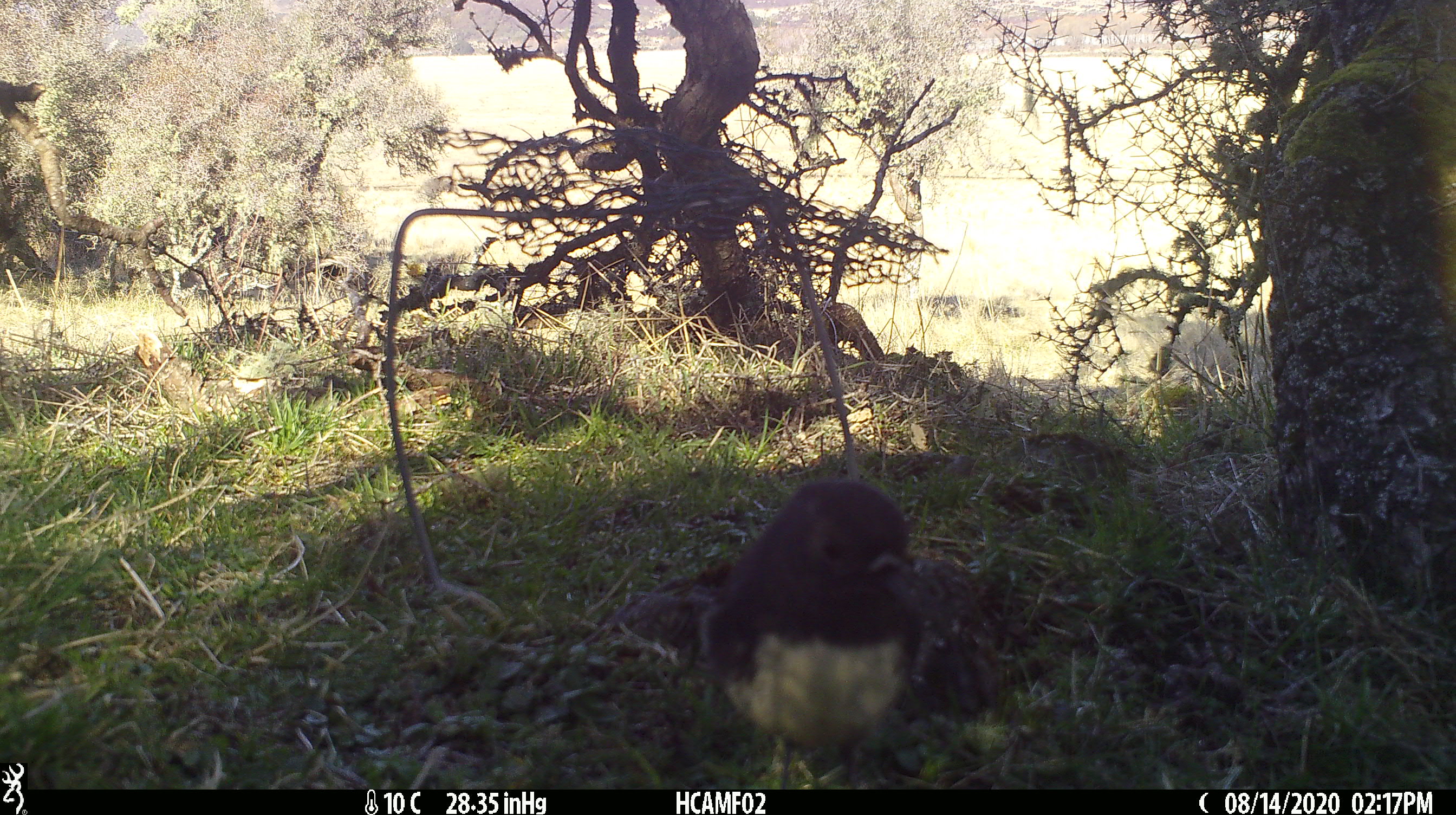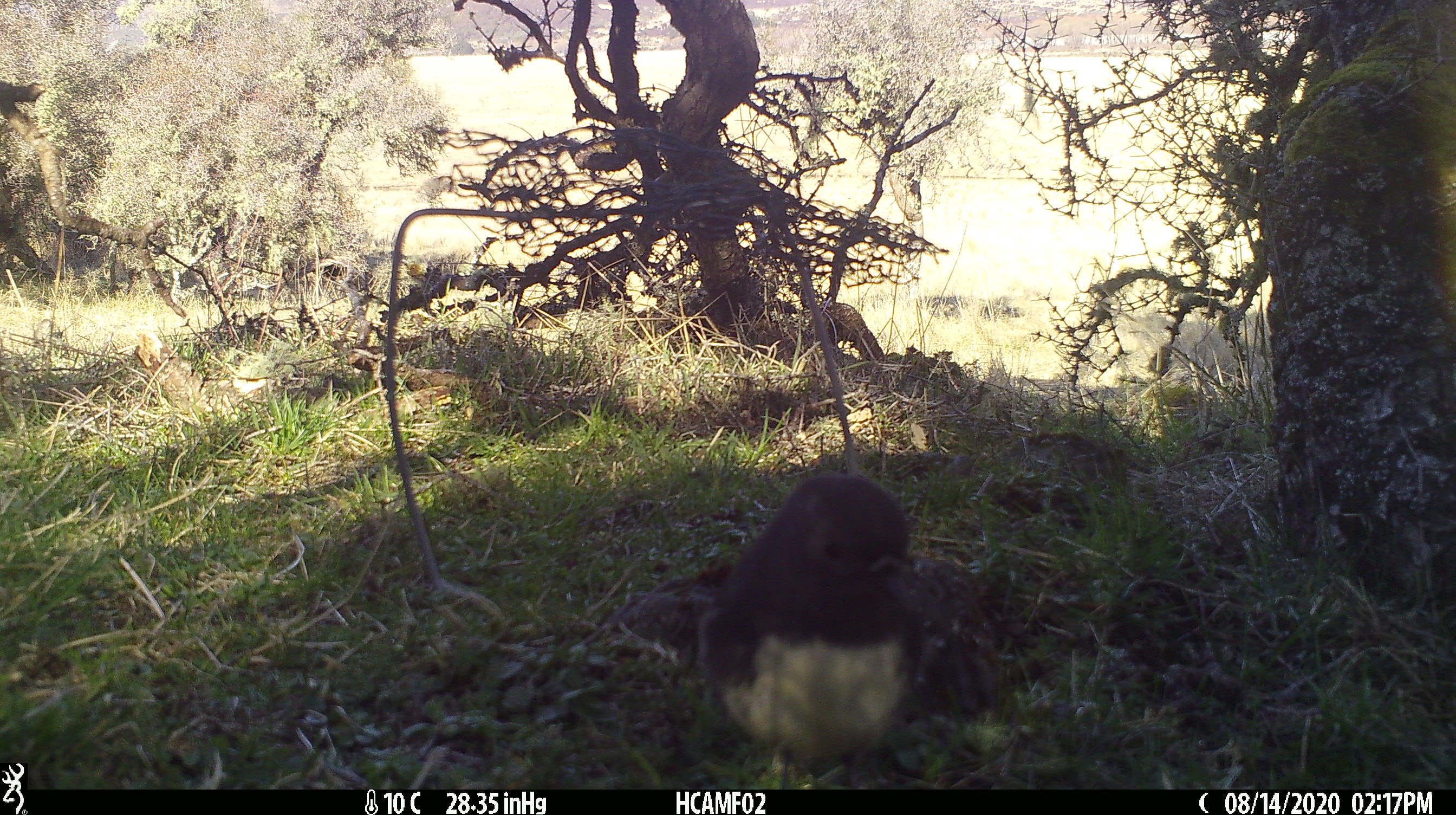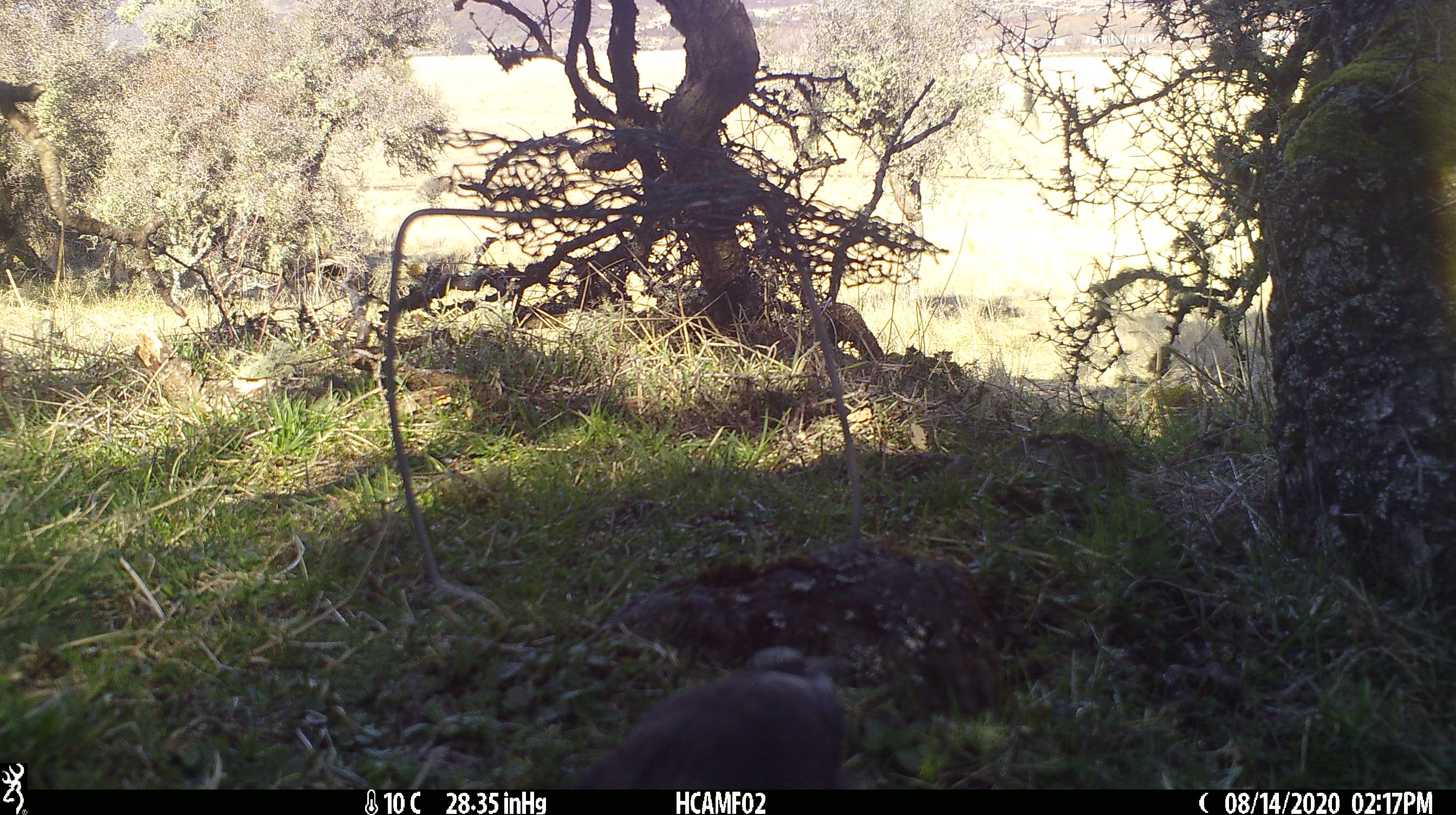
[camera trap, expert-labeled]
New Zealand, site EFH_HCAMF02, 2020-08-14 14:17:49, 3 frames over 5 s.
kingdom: Animalia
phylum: Chordata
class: Aves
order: Passeriformes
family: Petroicidae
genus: Petroica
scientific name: Petroica australis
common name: new zealand robin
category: robin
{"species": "robin (new zealand robin) (Petroica australis)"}